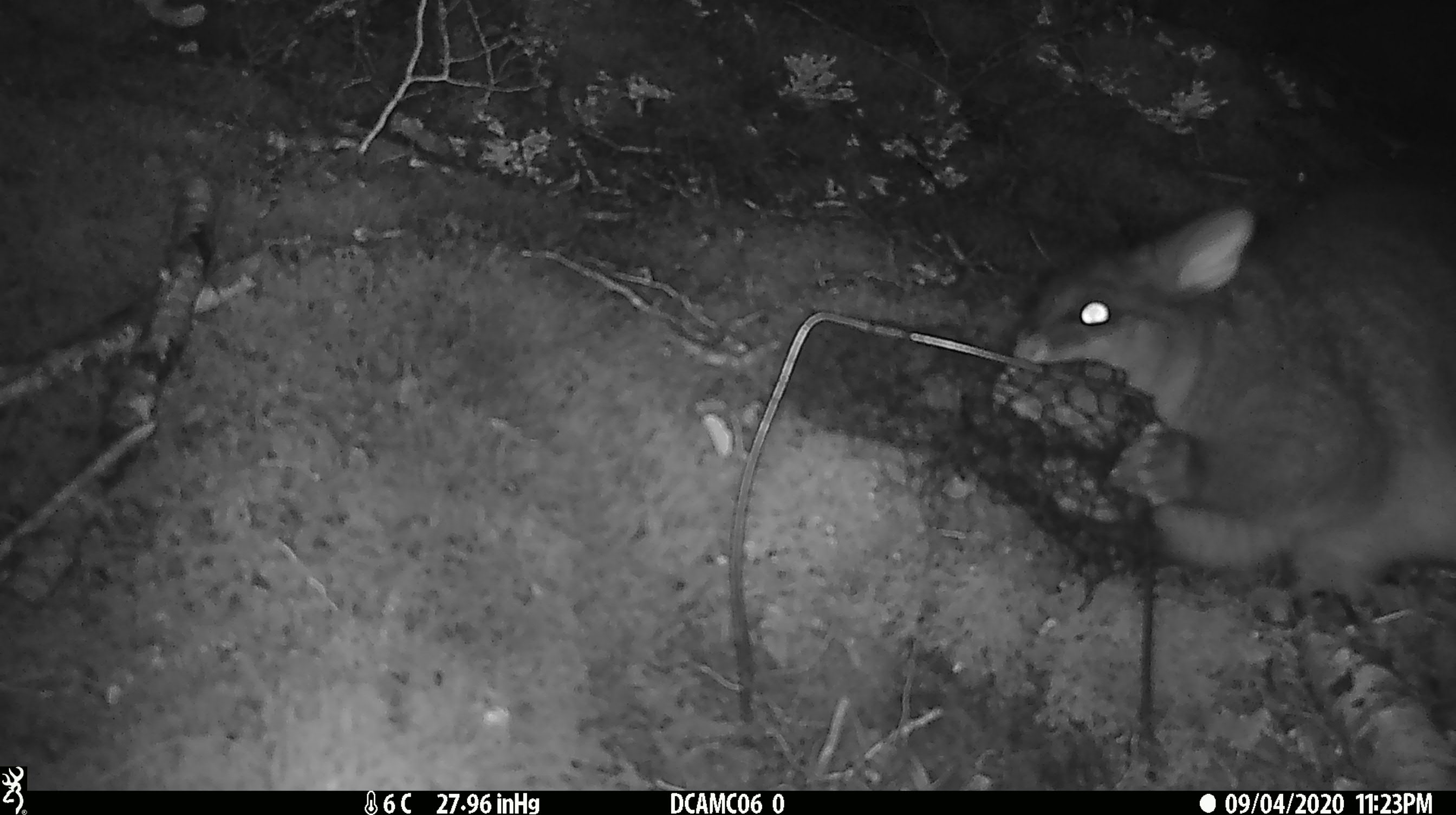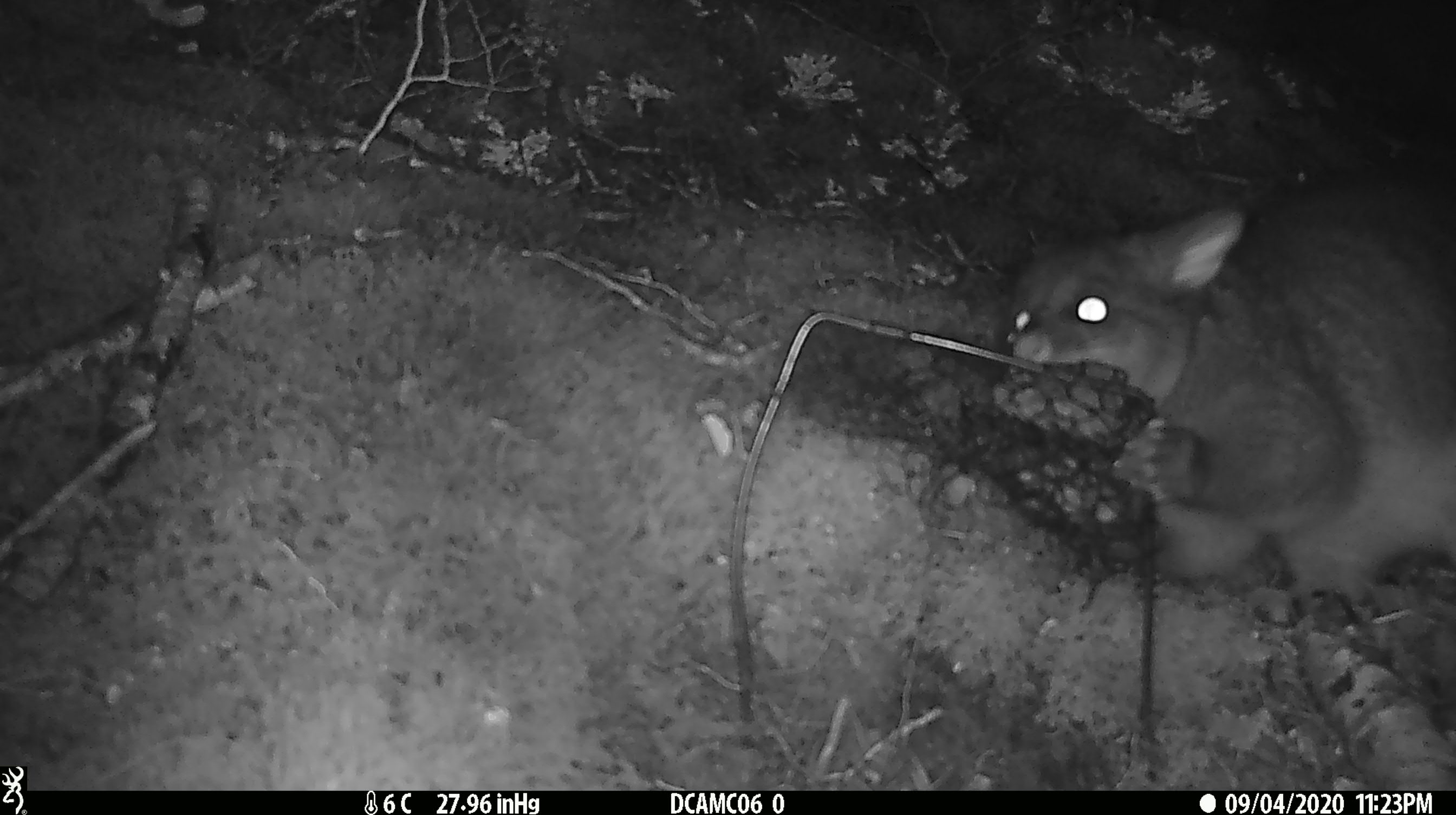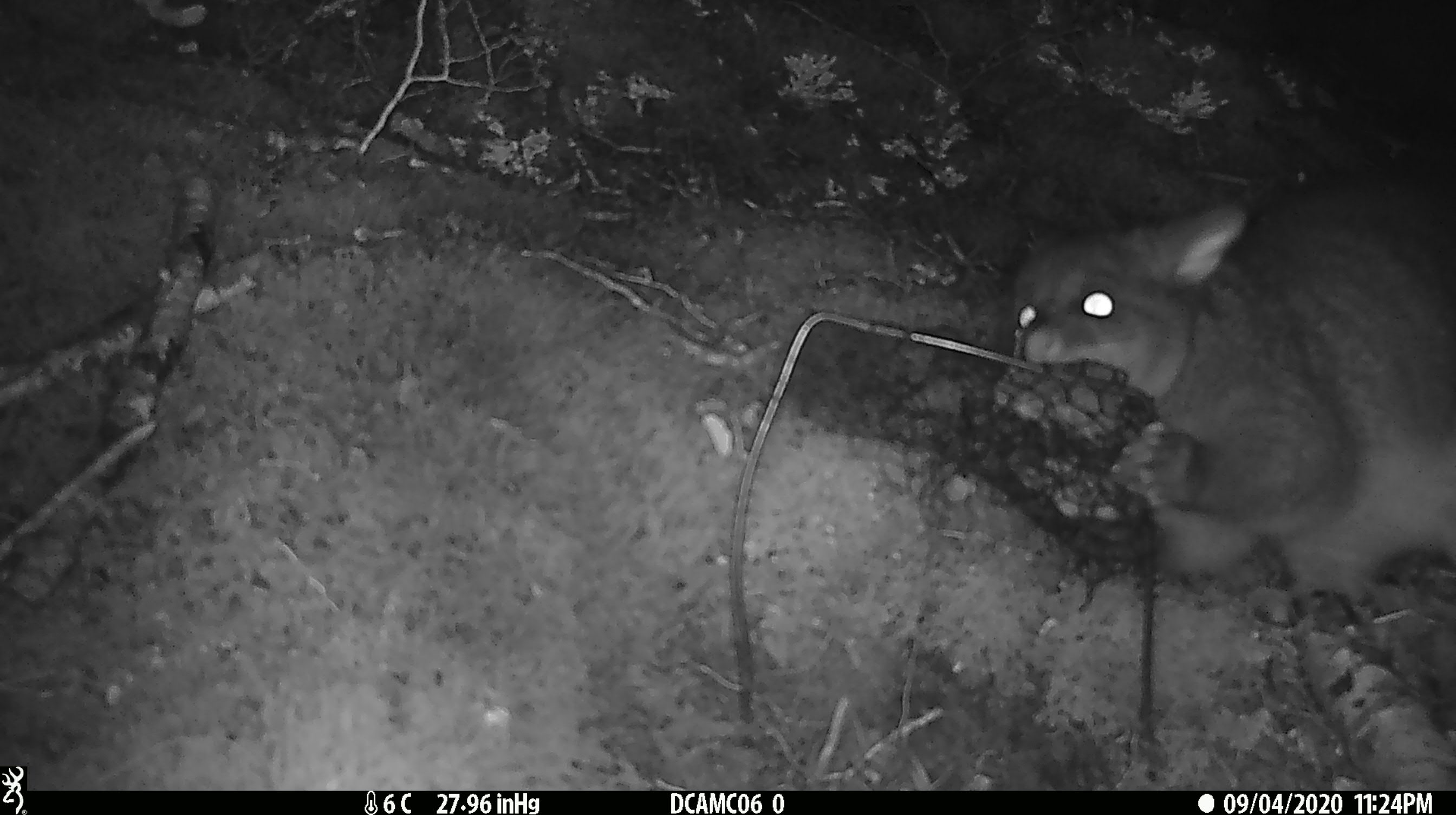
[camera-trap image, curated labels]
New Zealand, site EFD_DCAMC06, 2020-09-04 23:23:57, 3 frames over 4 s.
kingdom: Animalia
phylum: Chordata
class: Mammalia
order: Diprotodontia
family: Phalangeridae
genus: Trichosurus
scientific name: Trichosurus vulpecula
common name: common brushtail possum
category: possum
Possum (common brushtail possum) (Trichosurus vulpecula).